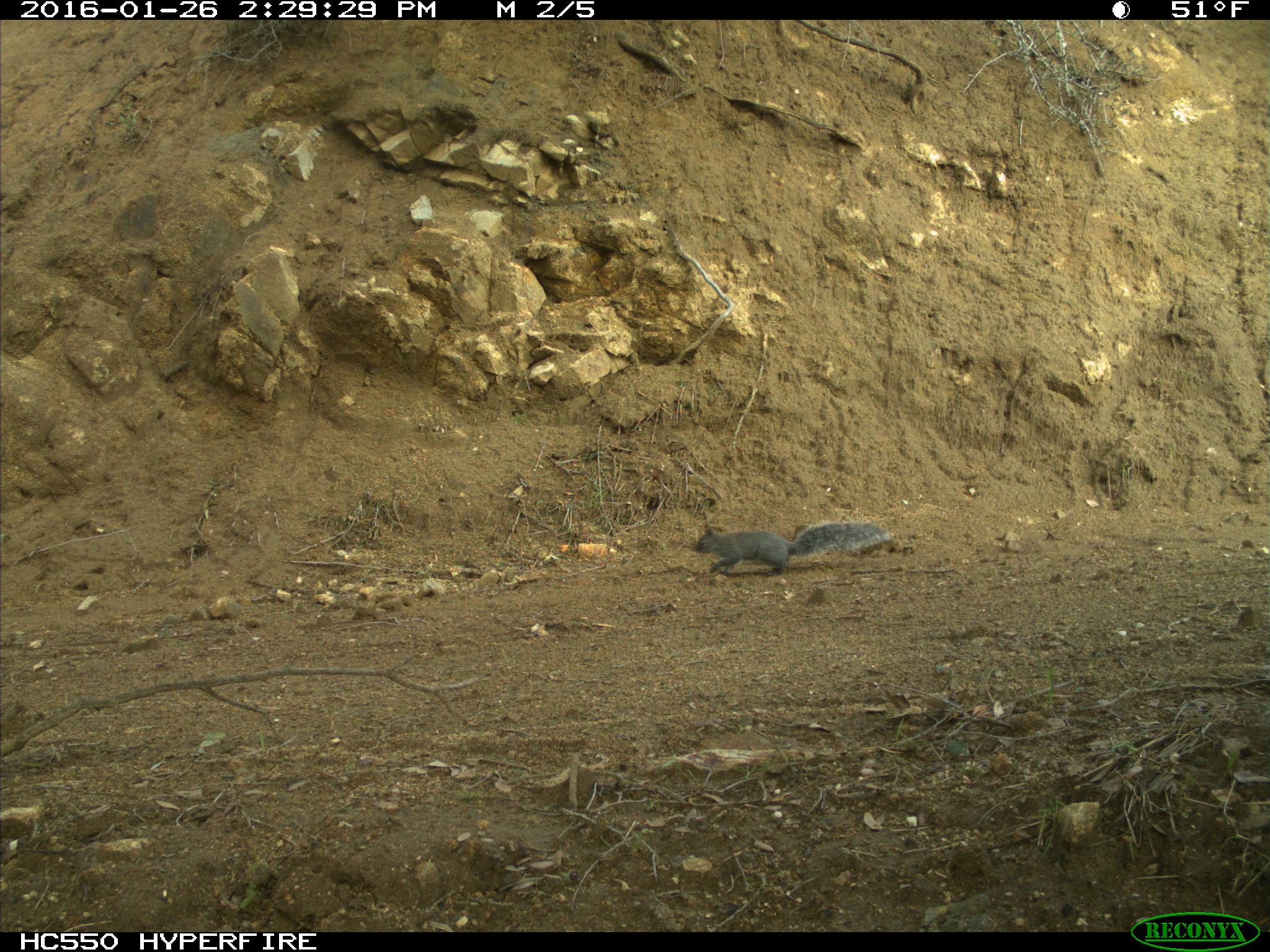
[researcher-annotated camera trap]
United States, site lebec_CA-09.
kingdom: Animalia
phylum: Chordata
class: Mammalia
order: Rodentia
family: Sciuridae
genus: Sciurus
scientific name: Sciurus carolinensis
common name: eastern gray squirrel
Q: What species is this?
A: Sciurus carolinensis (eastern gray squirrel).